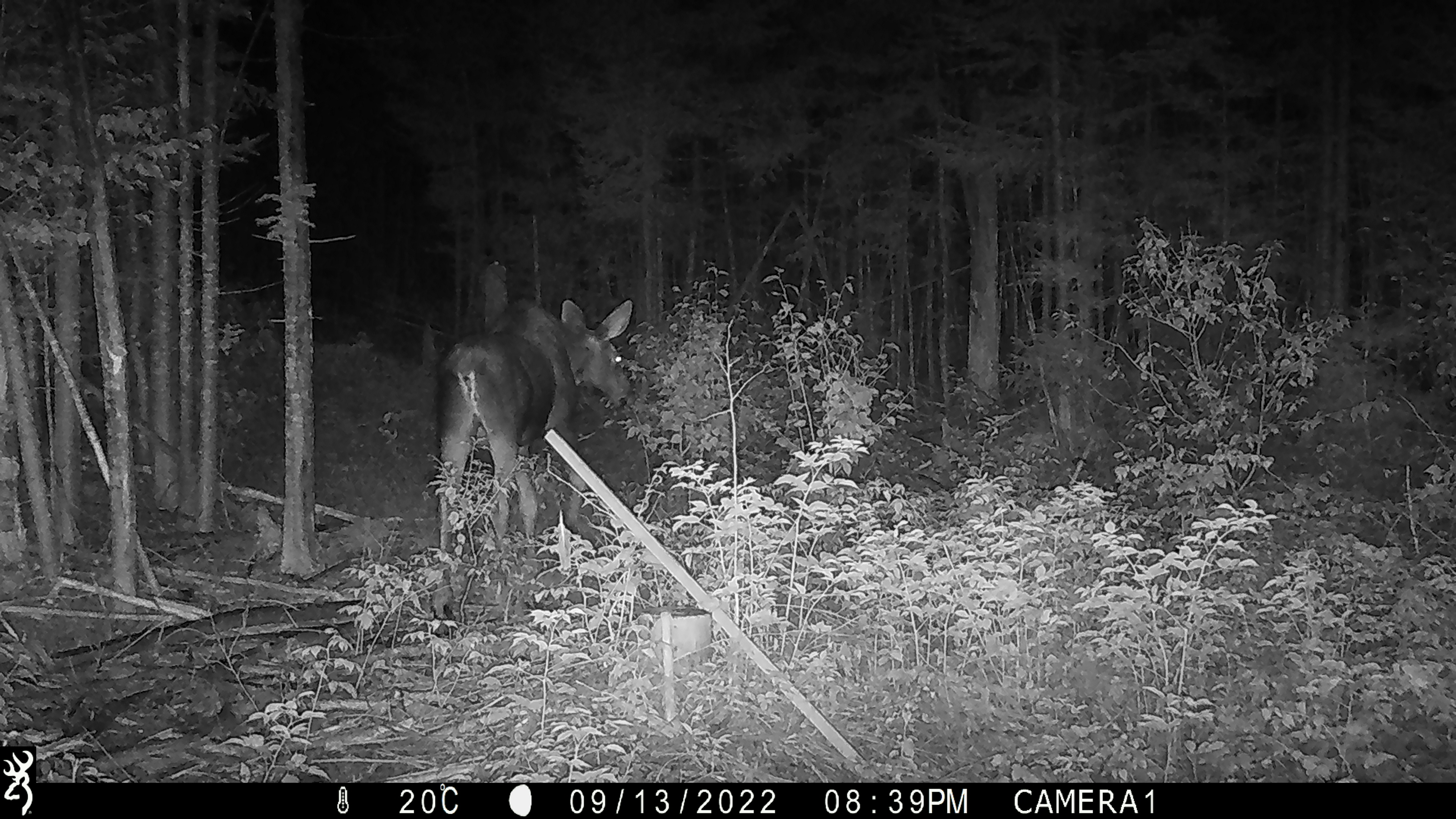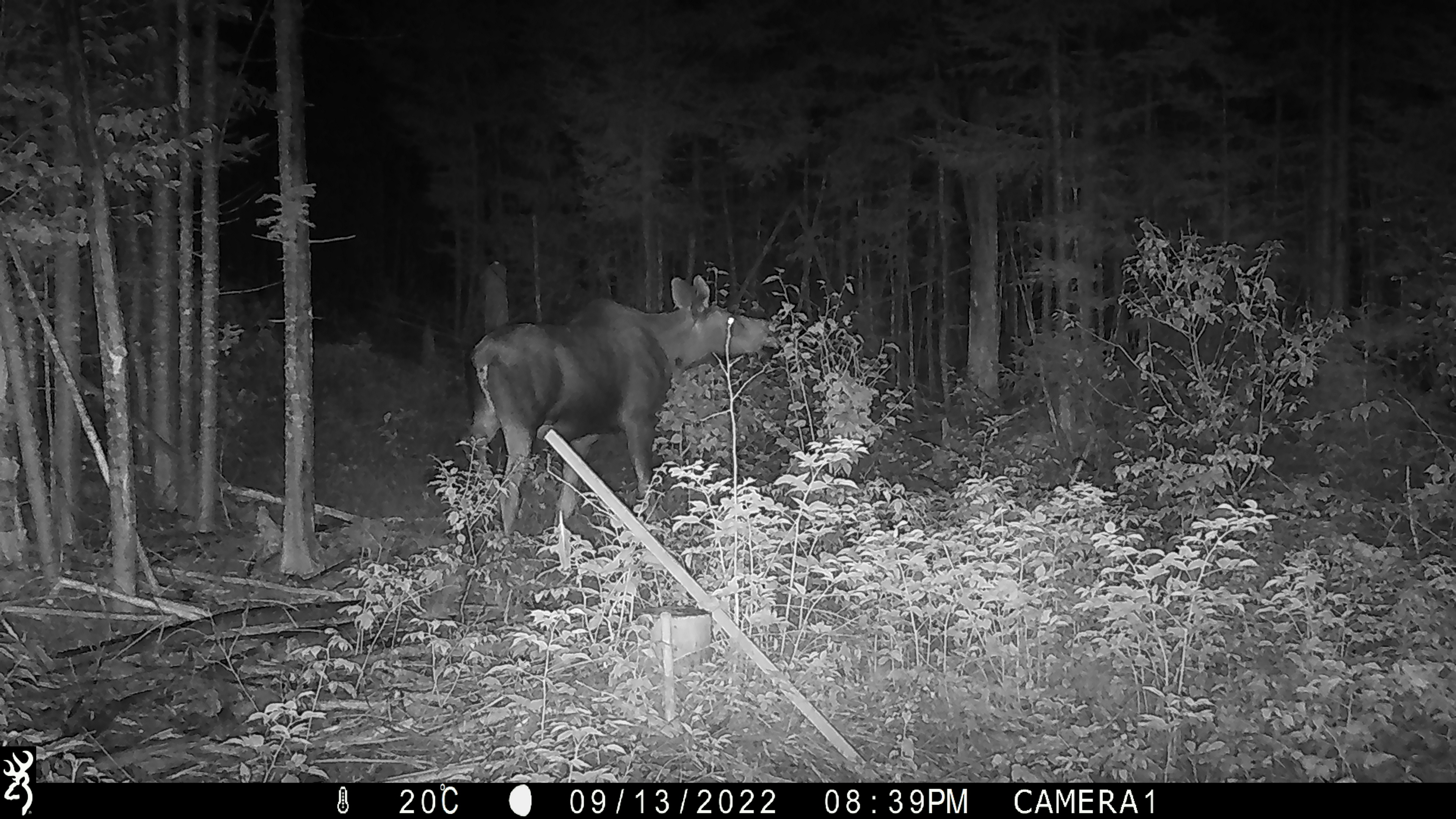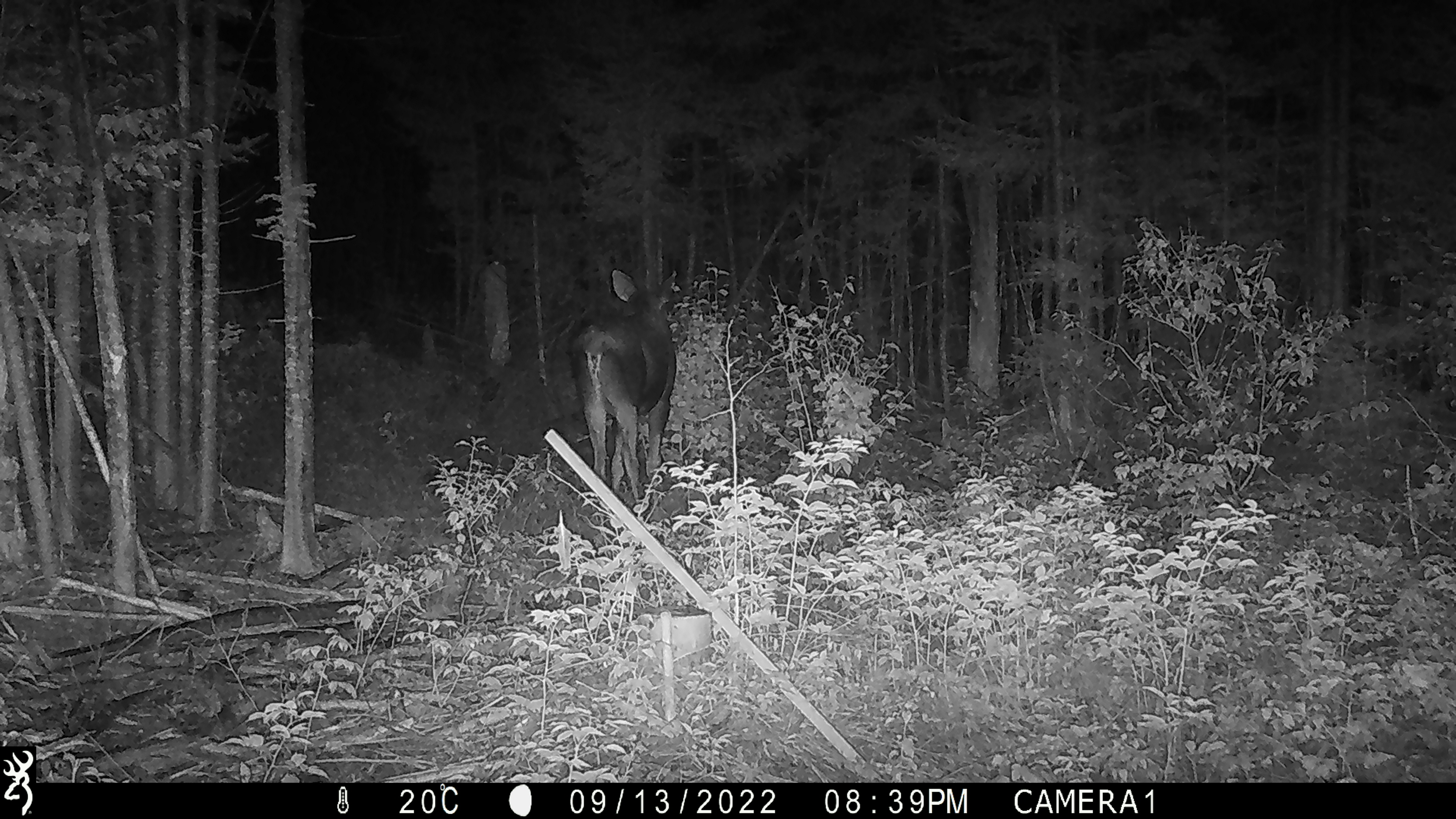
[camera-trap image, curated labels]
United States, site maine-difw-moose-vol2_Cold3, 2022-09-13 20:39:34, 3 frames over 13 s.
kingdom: Animalia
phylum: Chordata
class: Mammalia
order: Artiodactyla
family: Cervidae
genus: Alces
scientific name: Alces alces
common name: moose